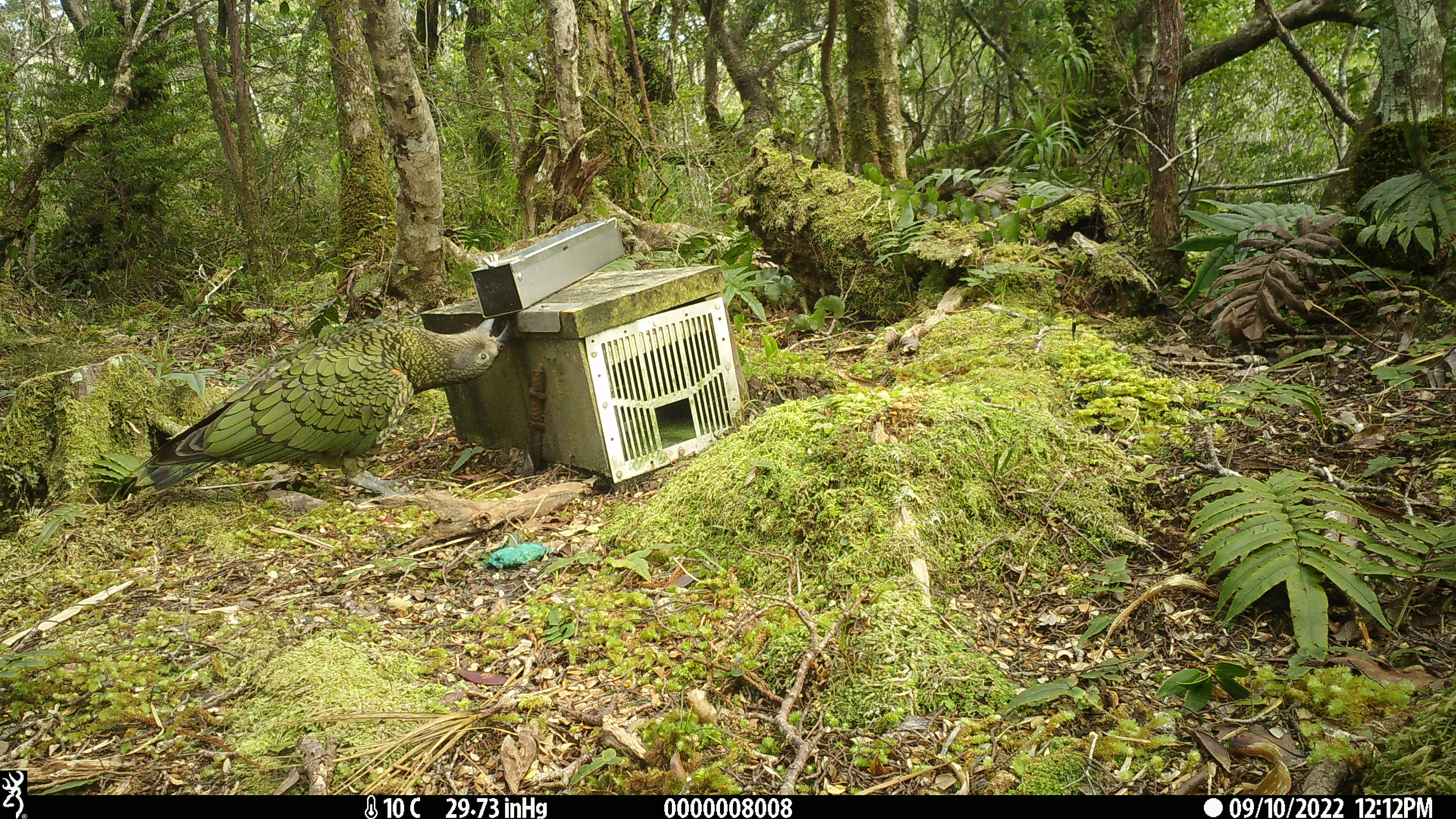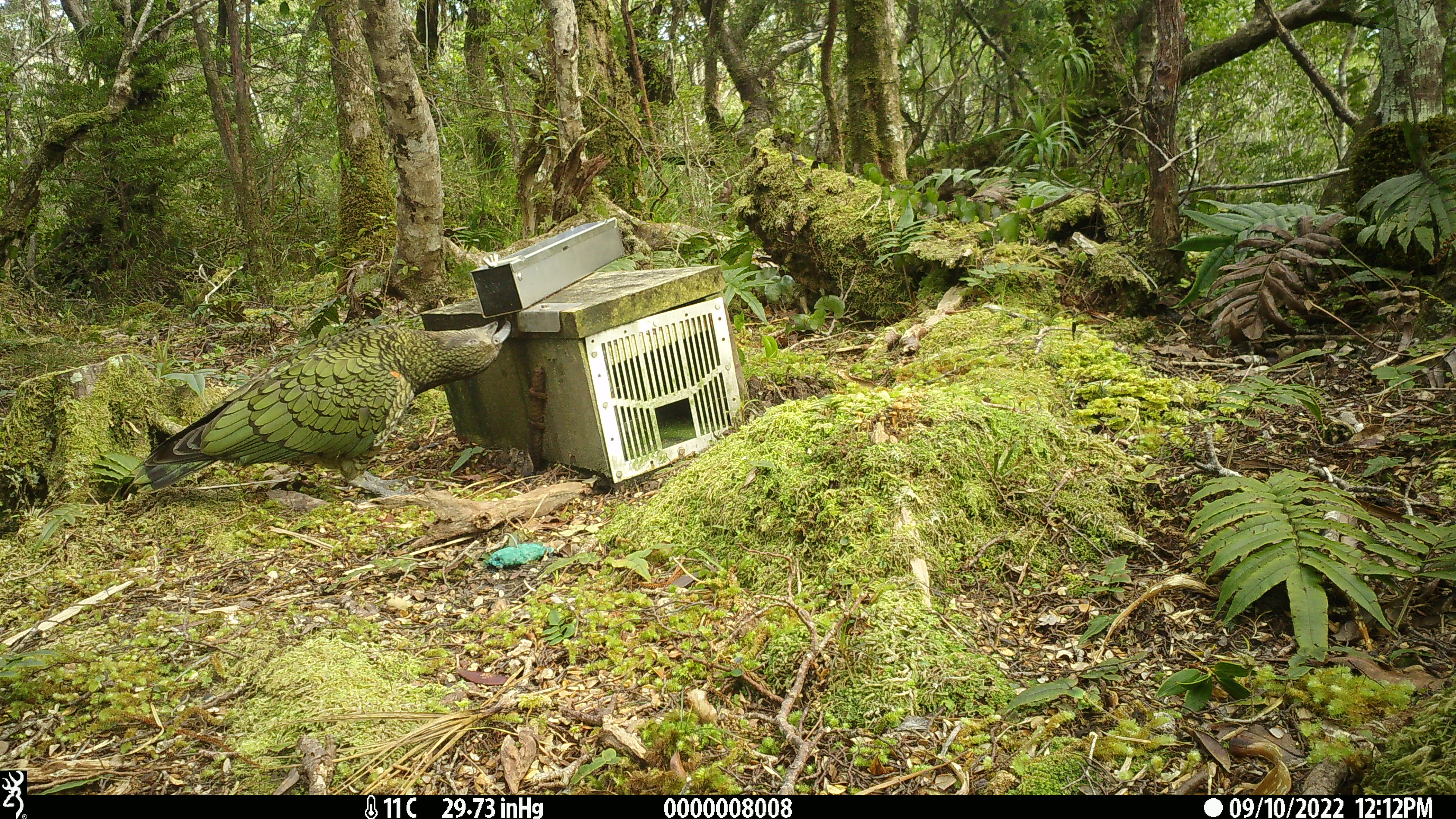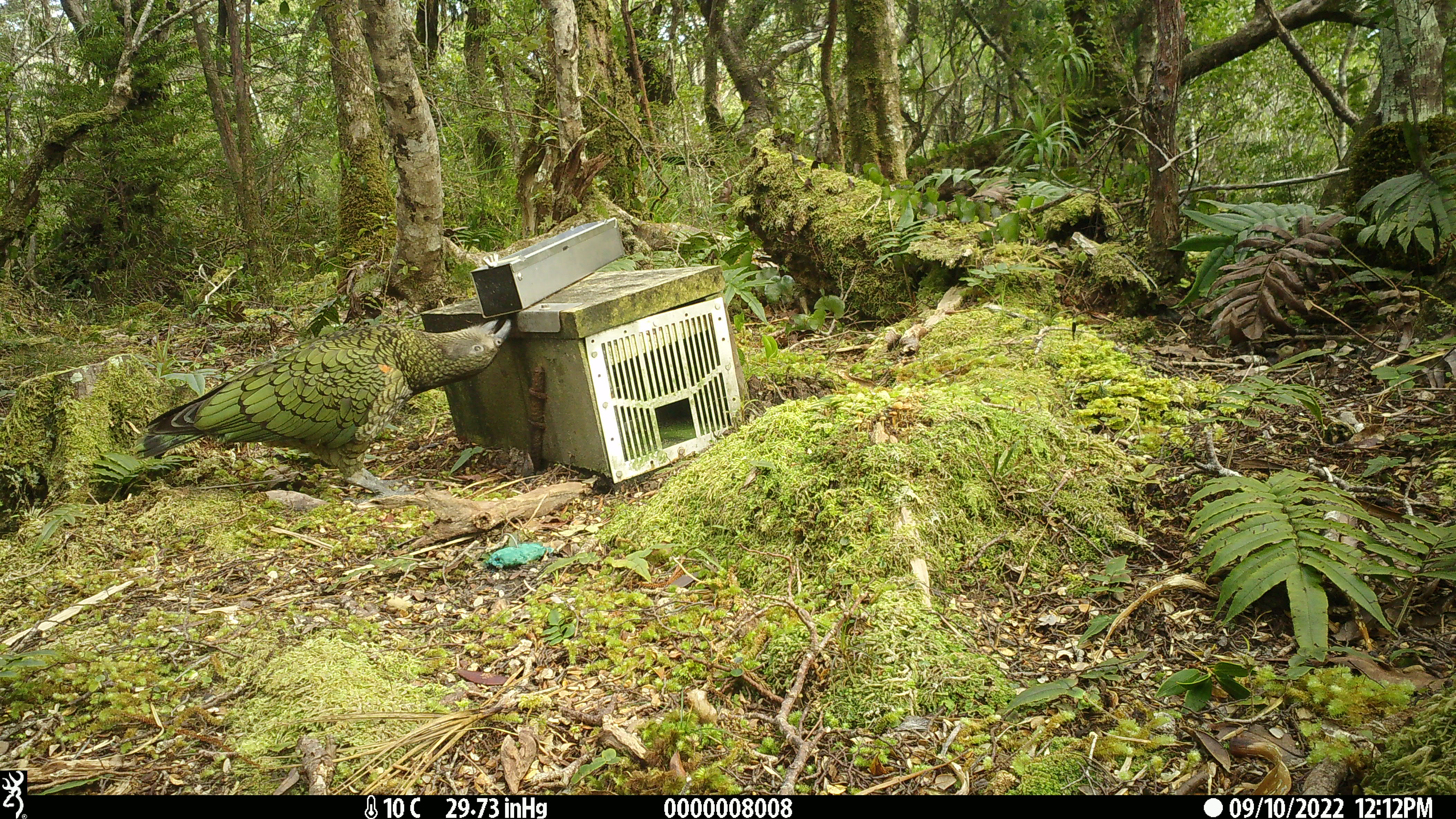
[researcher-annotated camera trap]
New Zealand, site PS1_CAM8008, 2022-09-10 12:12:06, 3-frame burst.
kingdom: Animalia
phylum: Chordata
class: Aves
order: Psittaciformes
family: Strigopidae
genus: Nestor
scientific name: Nestor notabilis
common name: kea